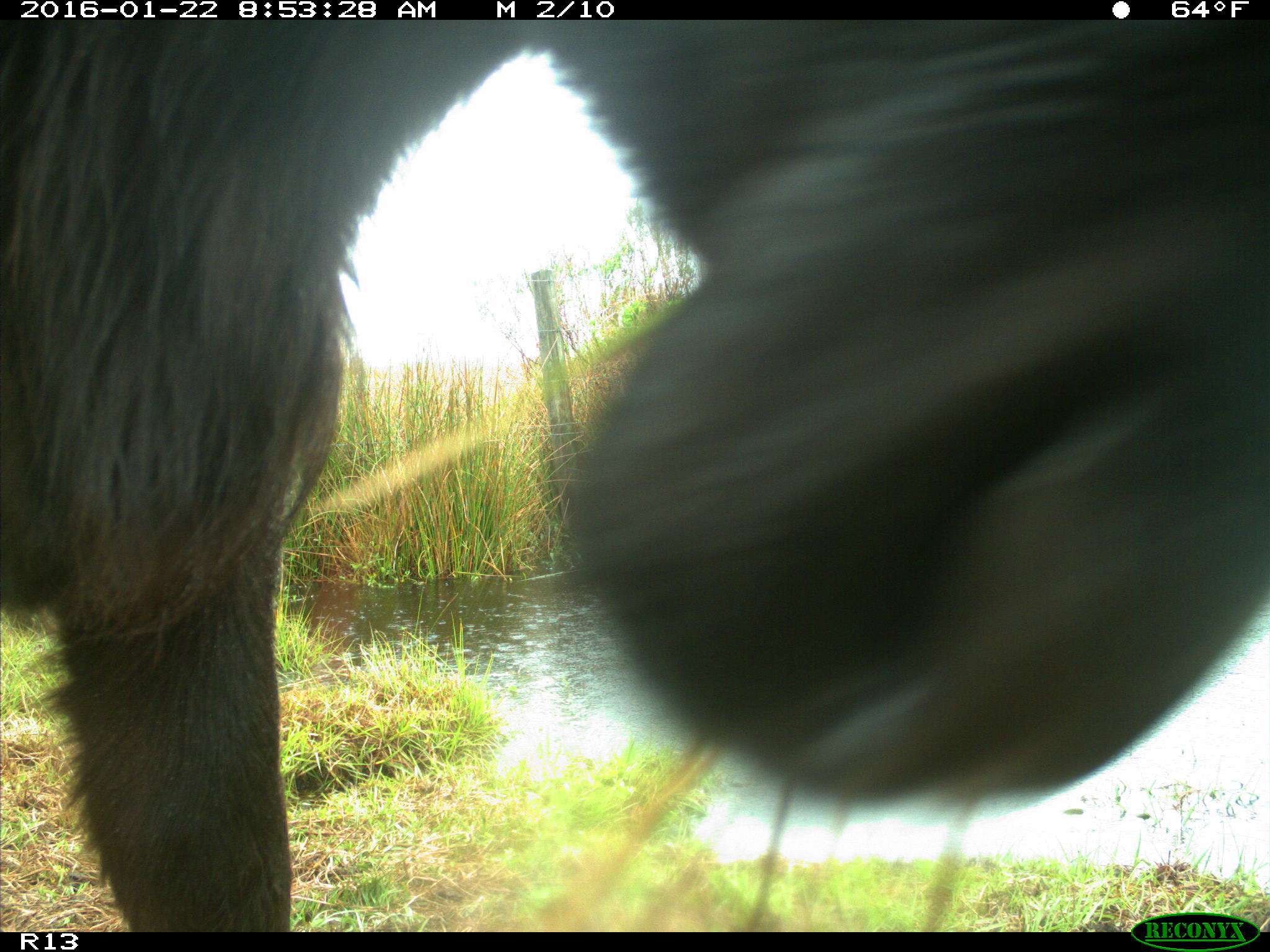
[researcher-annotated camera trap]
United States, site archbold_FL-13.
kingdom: Animalia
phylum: Chordata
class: Mammalia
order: Artiodactyla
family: Bovidae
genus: Bos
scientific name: Bos taurus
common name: domestic cow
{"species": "Bos taurus (domestic cow)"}